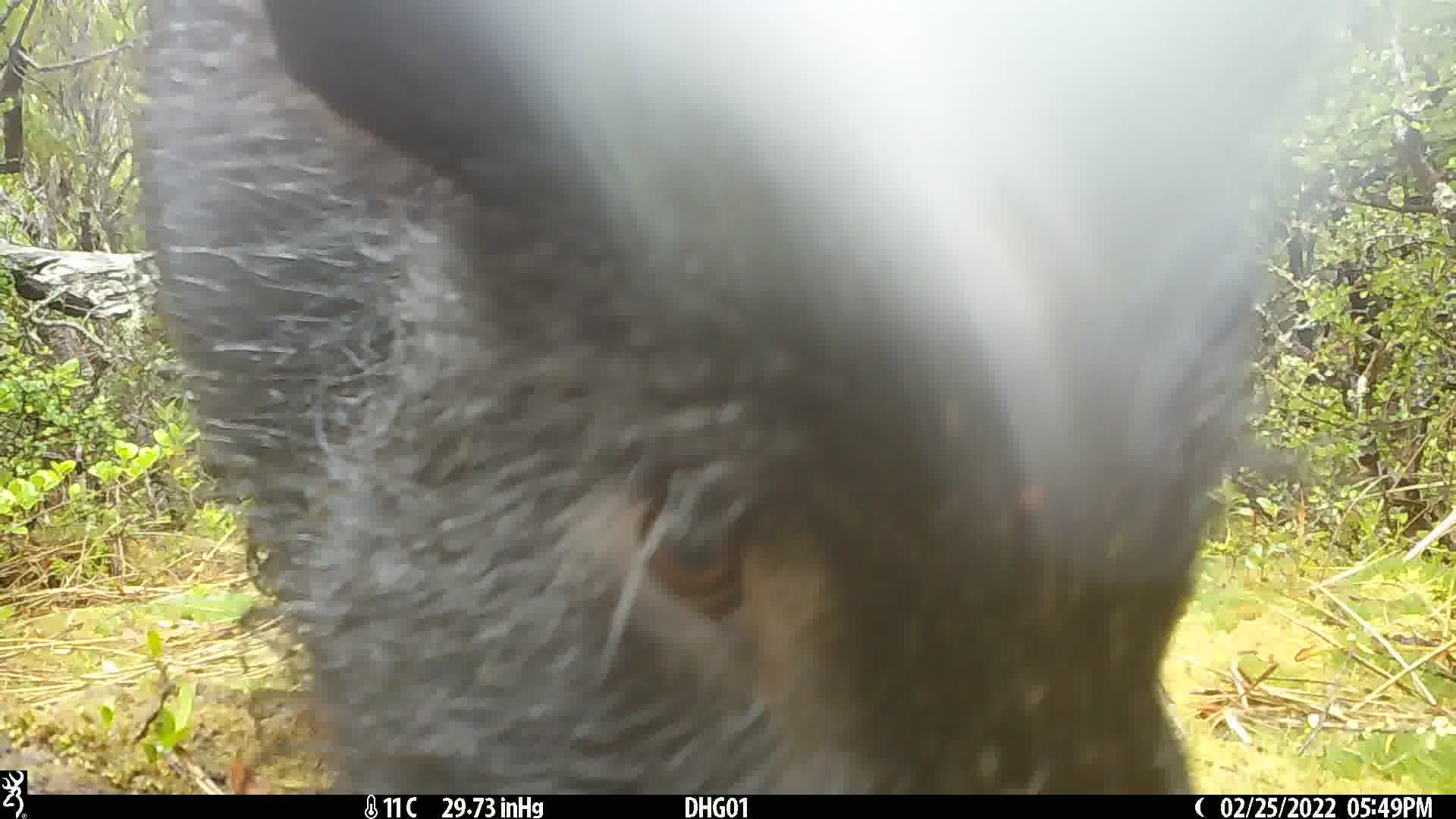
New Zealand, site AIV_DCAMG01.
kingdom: Animalia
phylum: Chordata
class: Mammalia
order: Artiodactyla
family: Suidae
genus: Sus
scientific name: Sus scrofa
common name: pig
Pig (Sus scrofa).